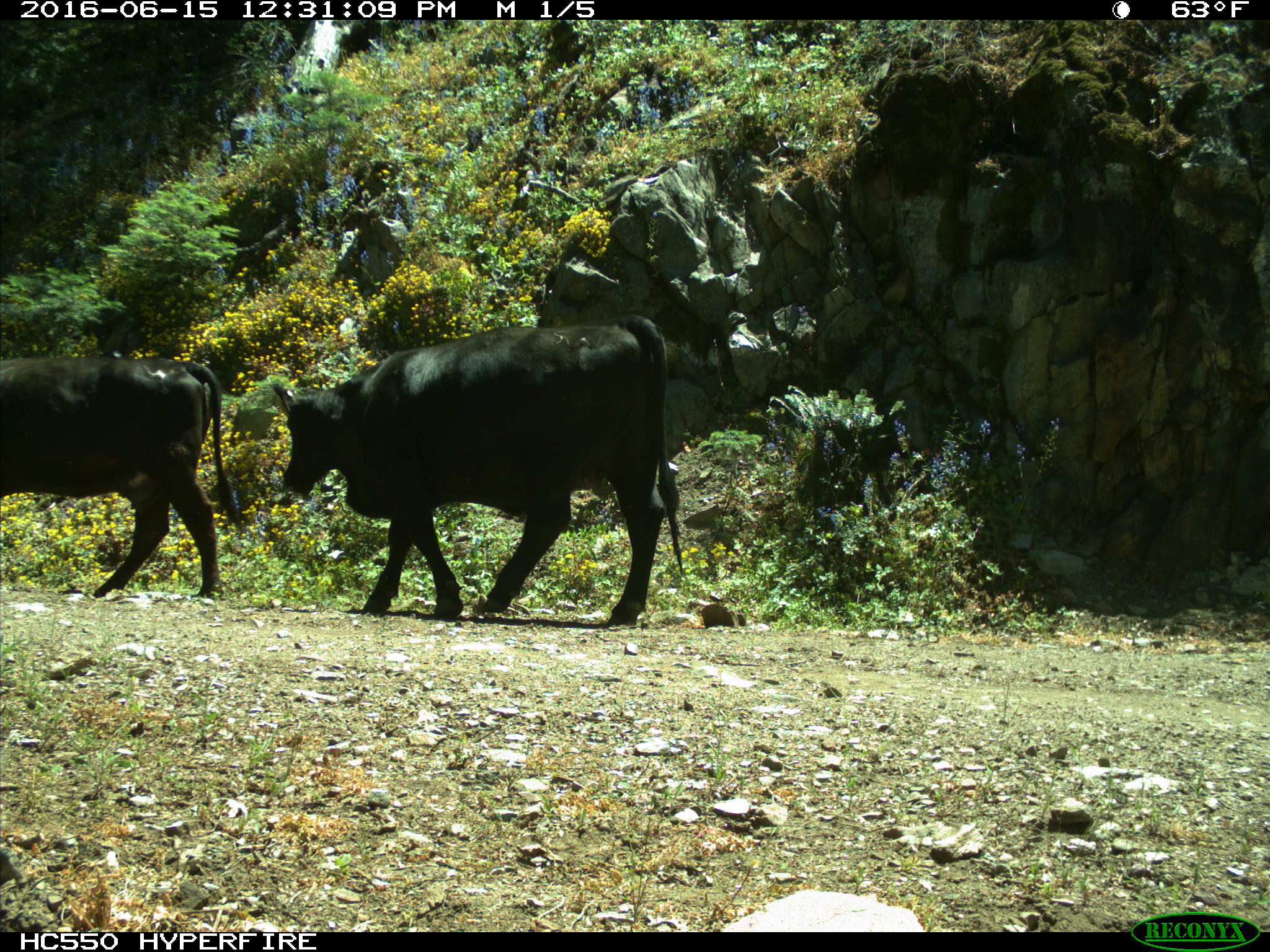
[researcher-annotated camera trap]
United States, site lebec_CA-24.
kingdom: Animalia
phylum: Chordata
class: Mammalia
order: Artiodactyla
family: Bovidae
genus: Bos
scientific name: Bos taurus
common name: domestic cow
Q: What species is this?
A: Bos taurus (domestic cow).